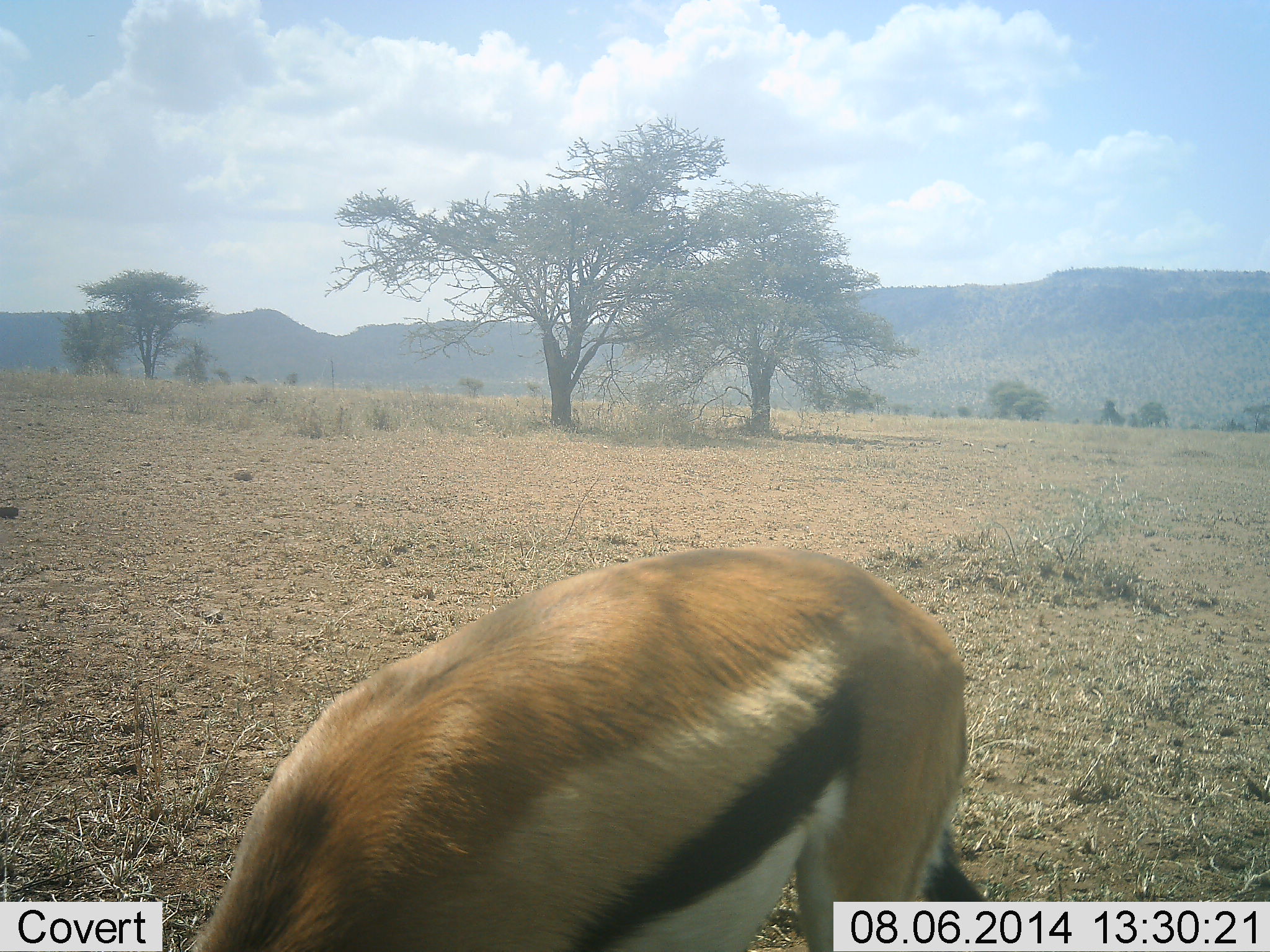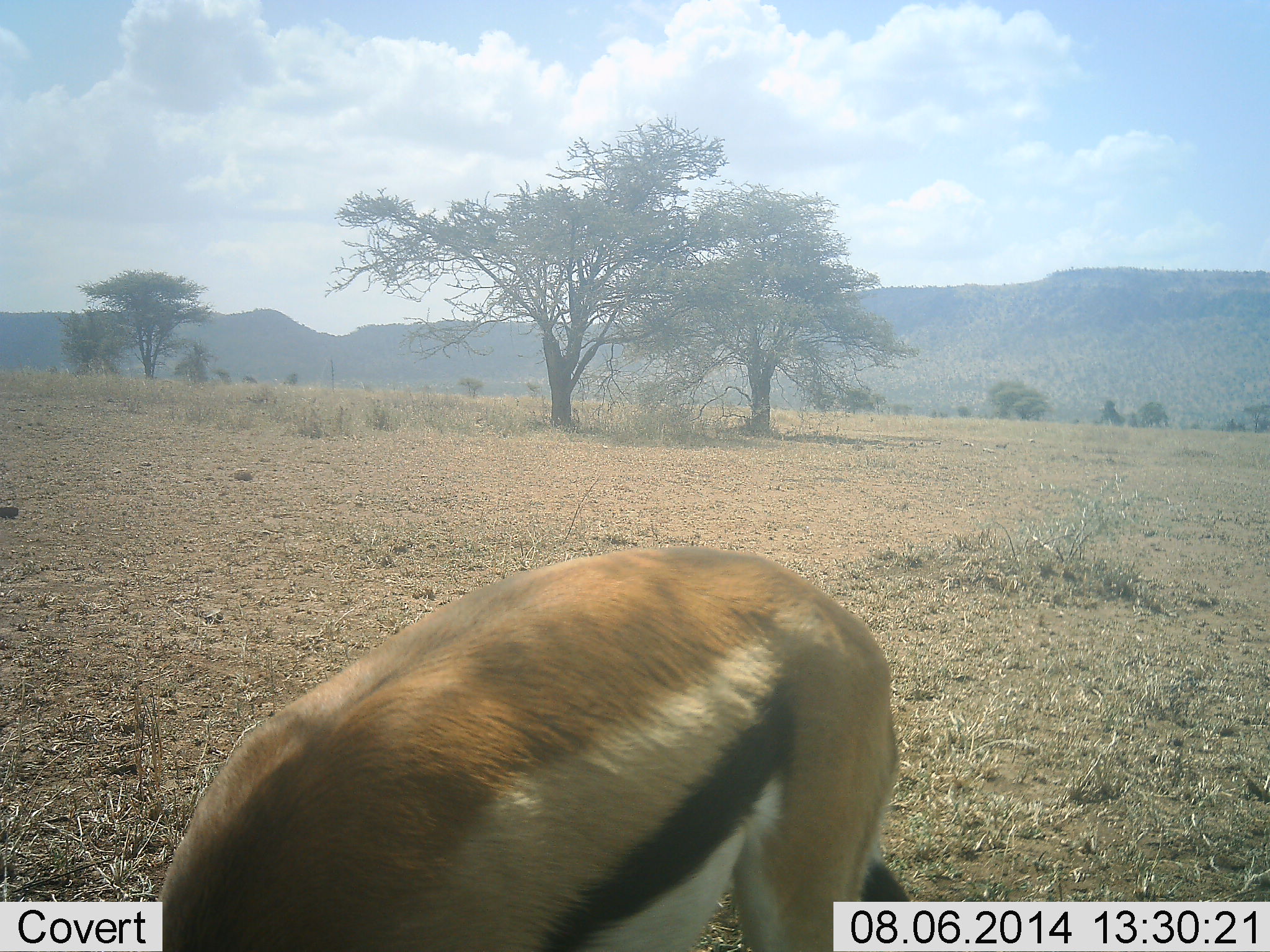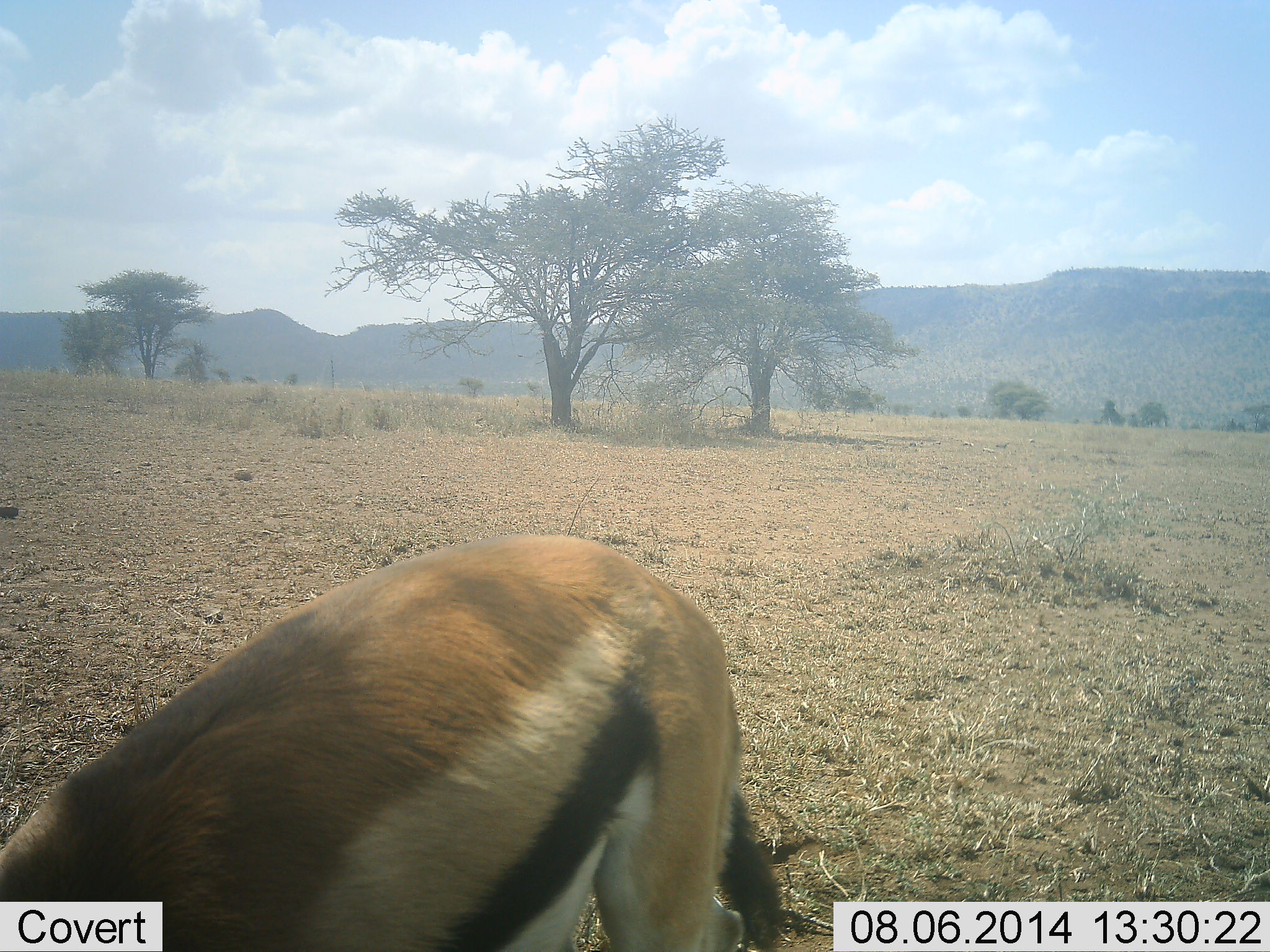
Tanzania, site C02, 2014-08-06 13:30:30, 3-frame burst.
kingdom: Animalia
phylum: Chordata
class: Mammalia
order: Artiodactyla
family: Bovidae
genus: Eudorcas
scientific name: Eudorcas thomsonii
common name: thomson's gazelle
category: gazellethomsons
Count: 1.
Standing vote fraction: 30%.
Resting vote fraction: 0%.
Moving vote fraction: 20%.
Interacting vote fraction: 0%.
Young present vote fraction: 0%.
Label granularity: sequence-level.